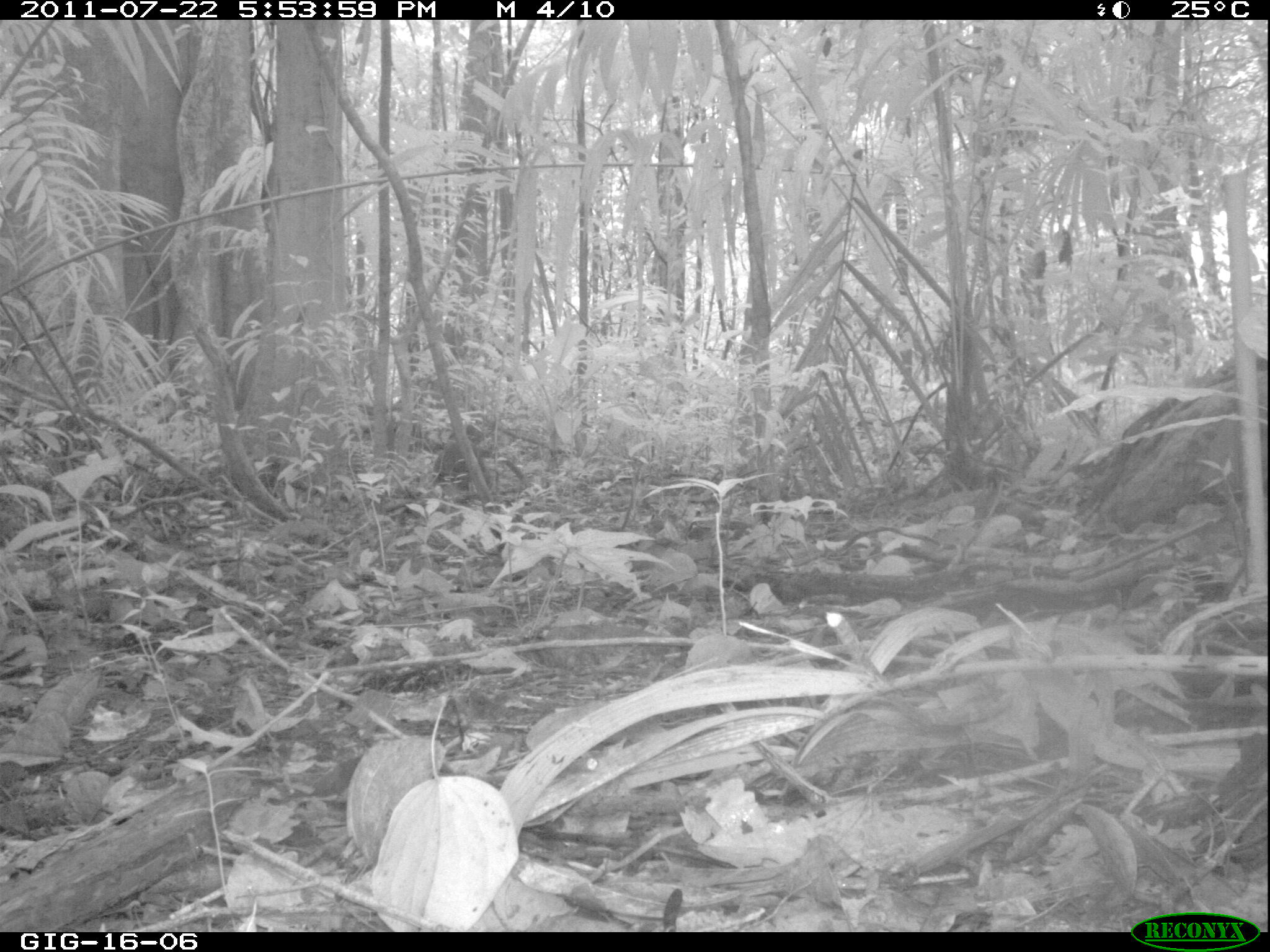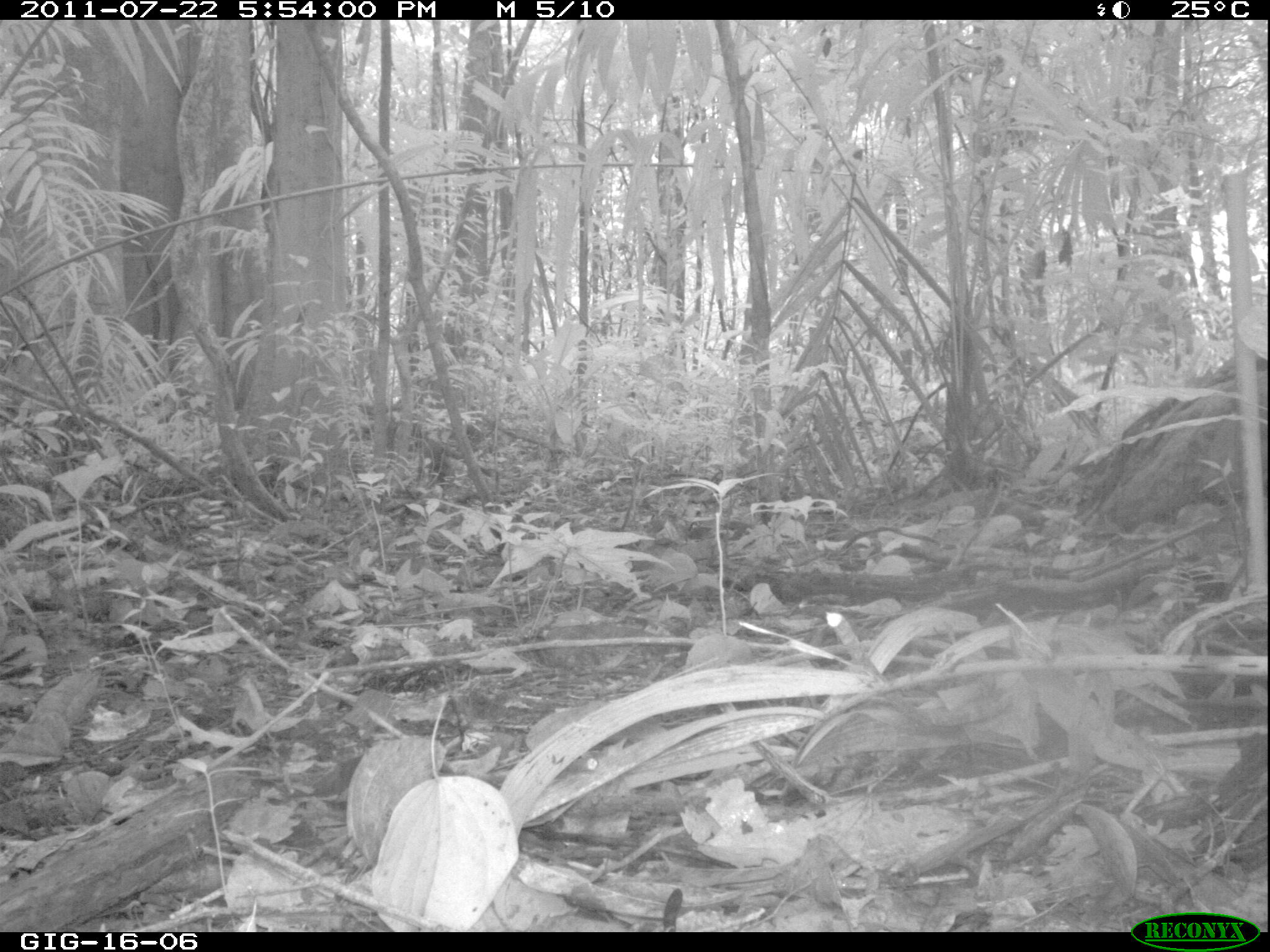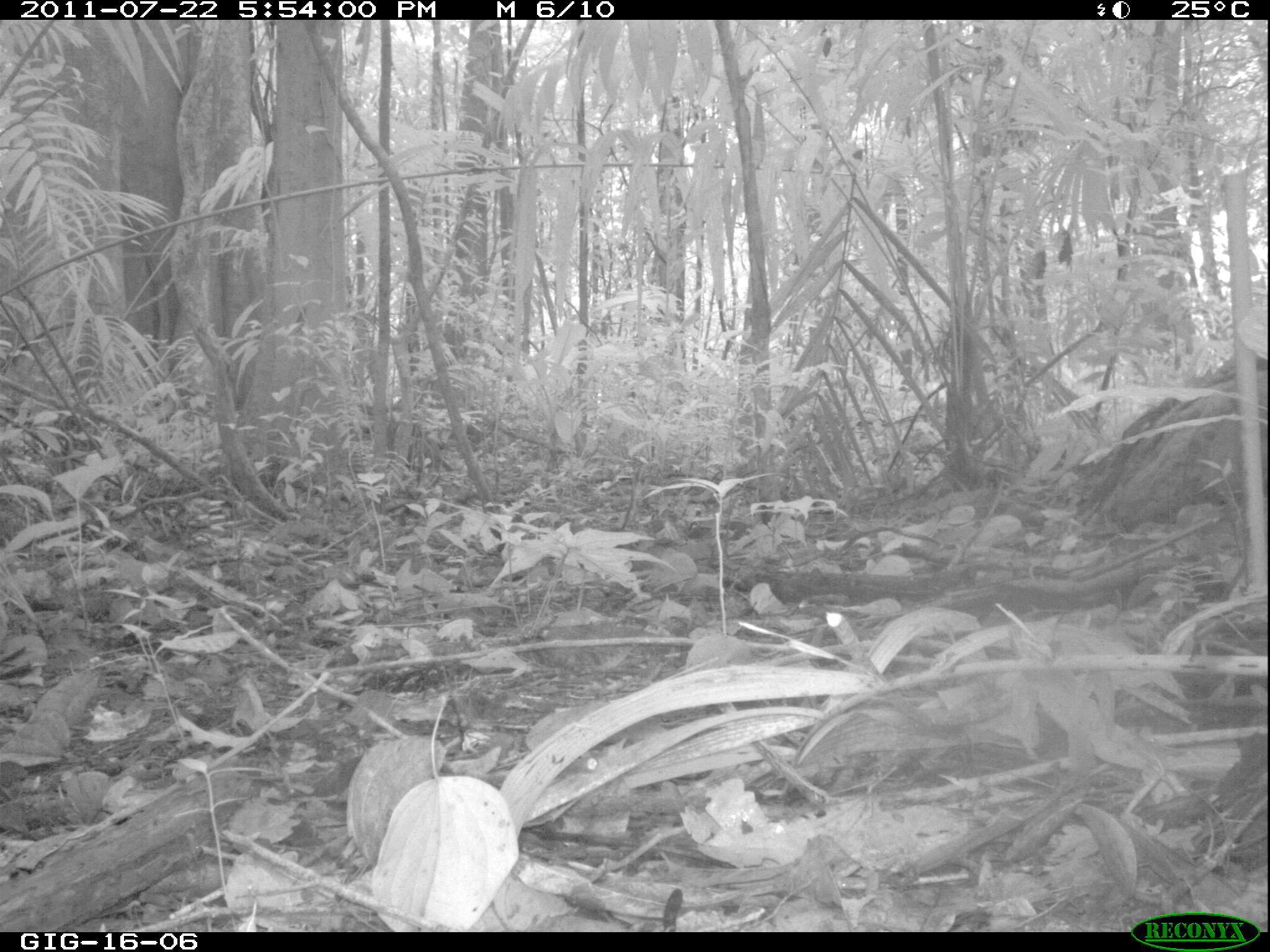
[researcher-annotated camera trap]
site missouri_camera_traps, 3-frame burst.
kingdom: Animalia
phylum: Chordata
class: Mammalia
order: Carnivora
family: Procyonidae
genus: Nasua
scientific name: Nasua narica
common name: white-nosed coati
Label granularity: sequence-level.